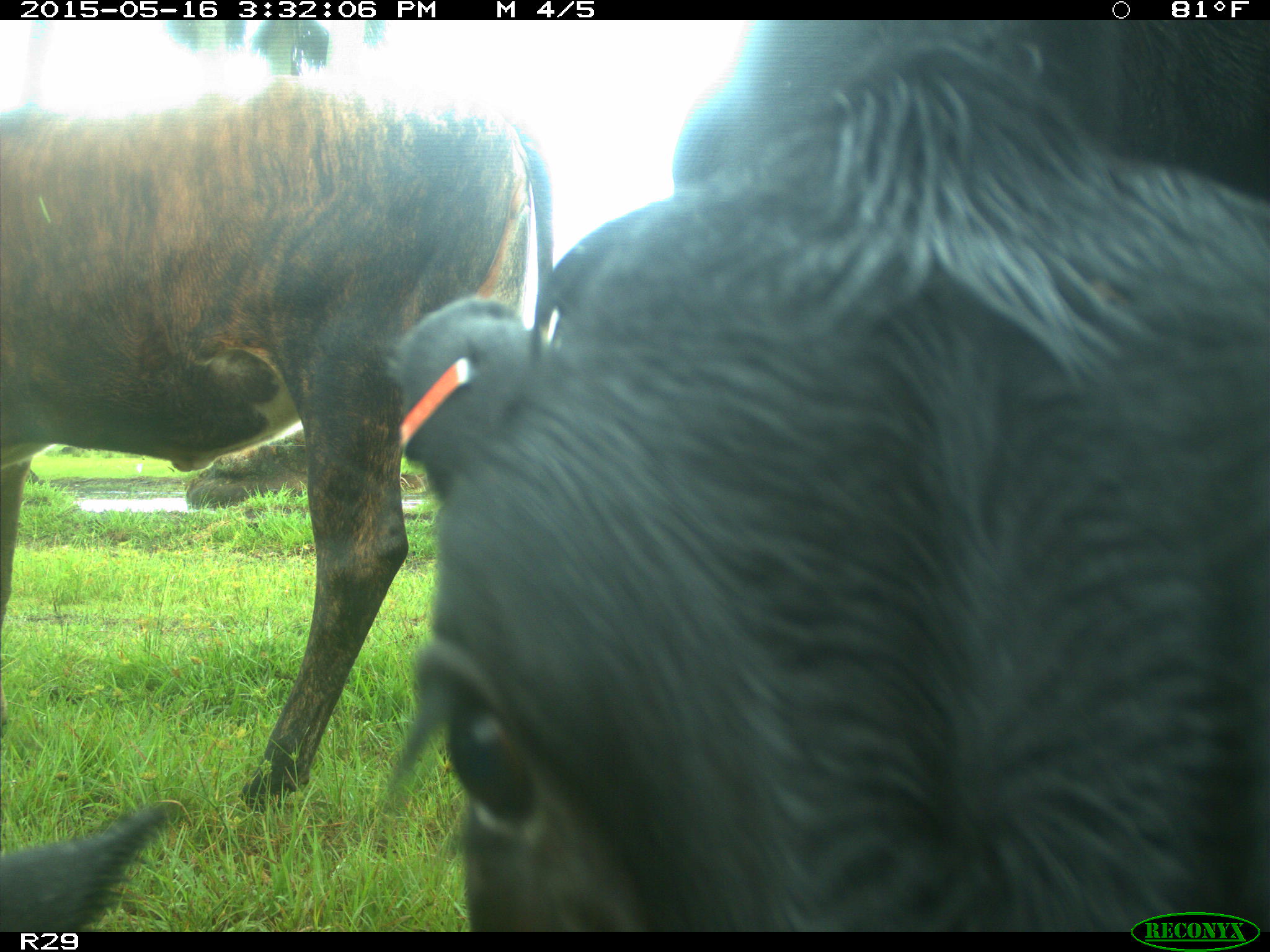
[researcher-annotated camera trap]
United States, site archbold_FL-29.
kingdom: Animalia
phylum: Chordata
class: Mammalia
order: Artiodactyla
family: Bovidae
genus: Bos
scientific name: Bos taurus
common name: domestic cow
Bos taurus (domestic cow).